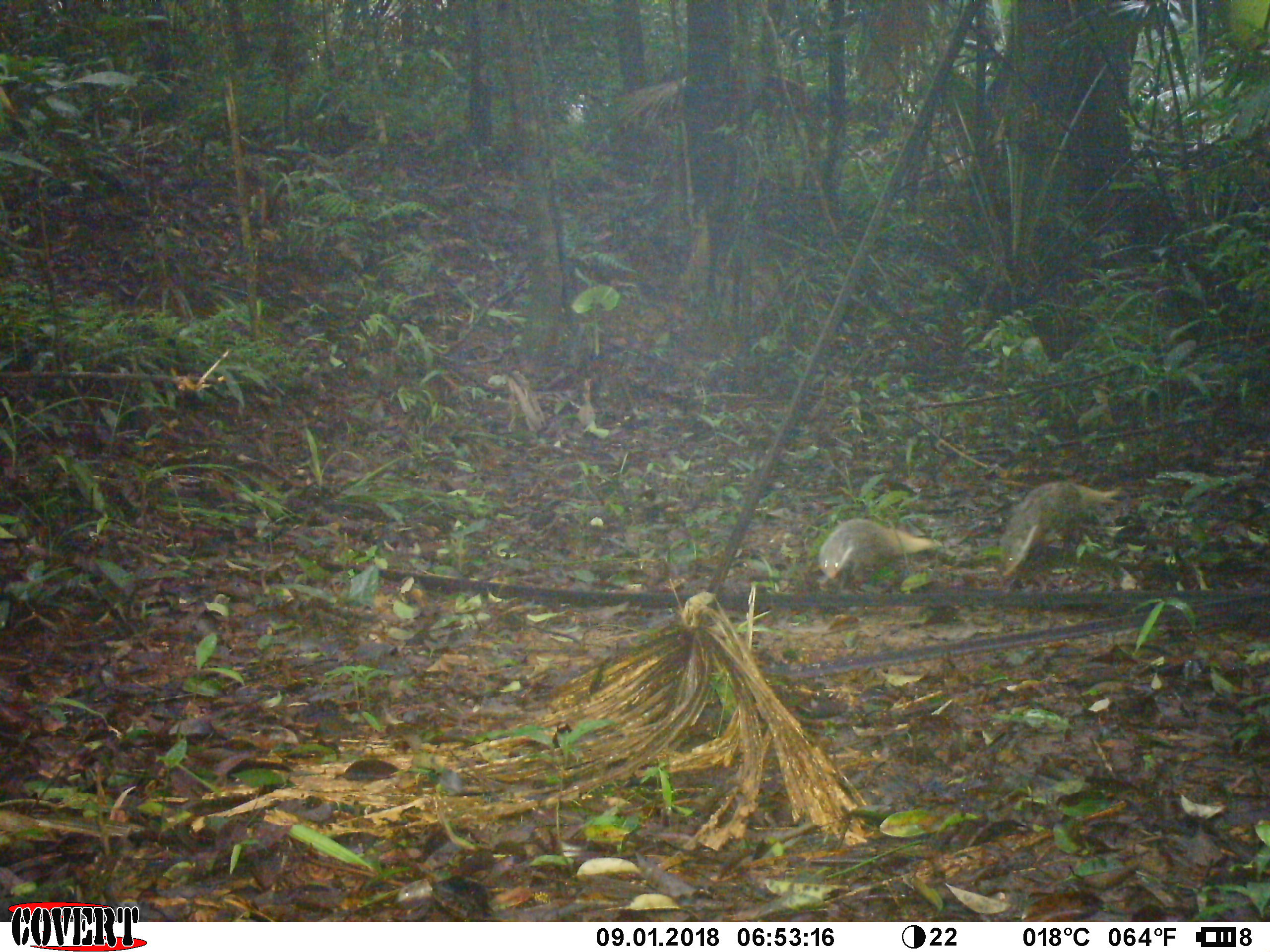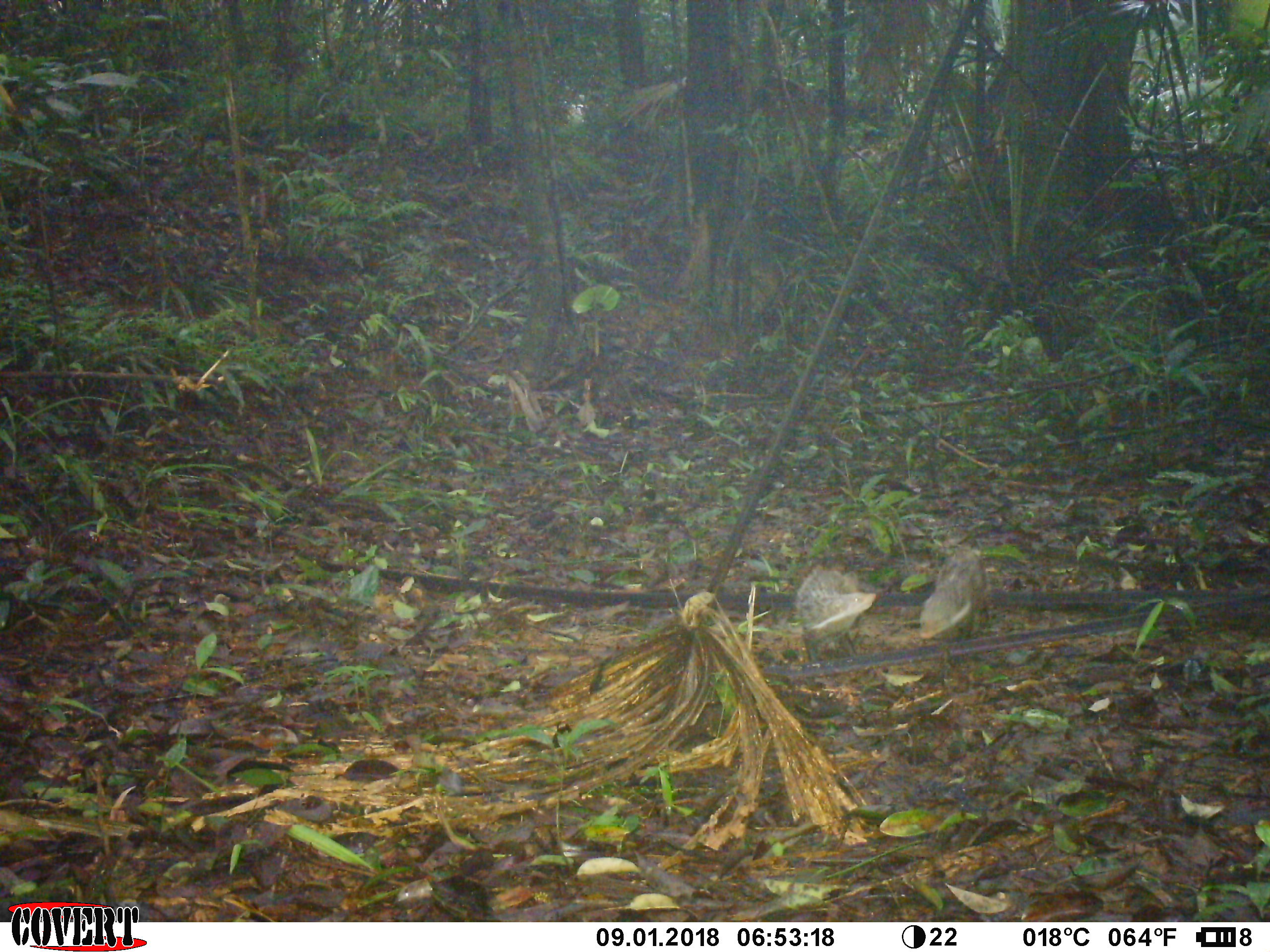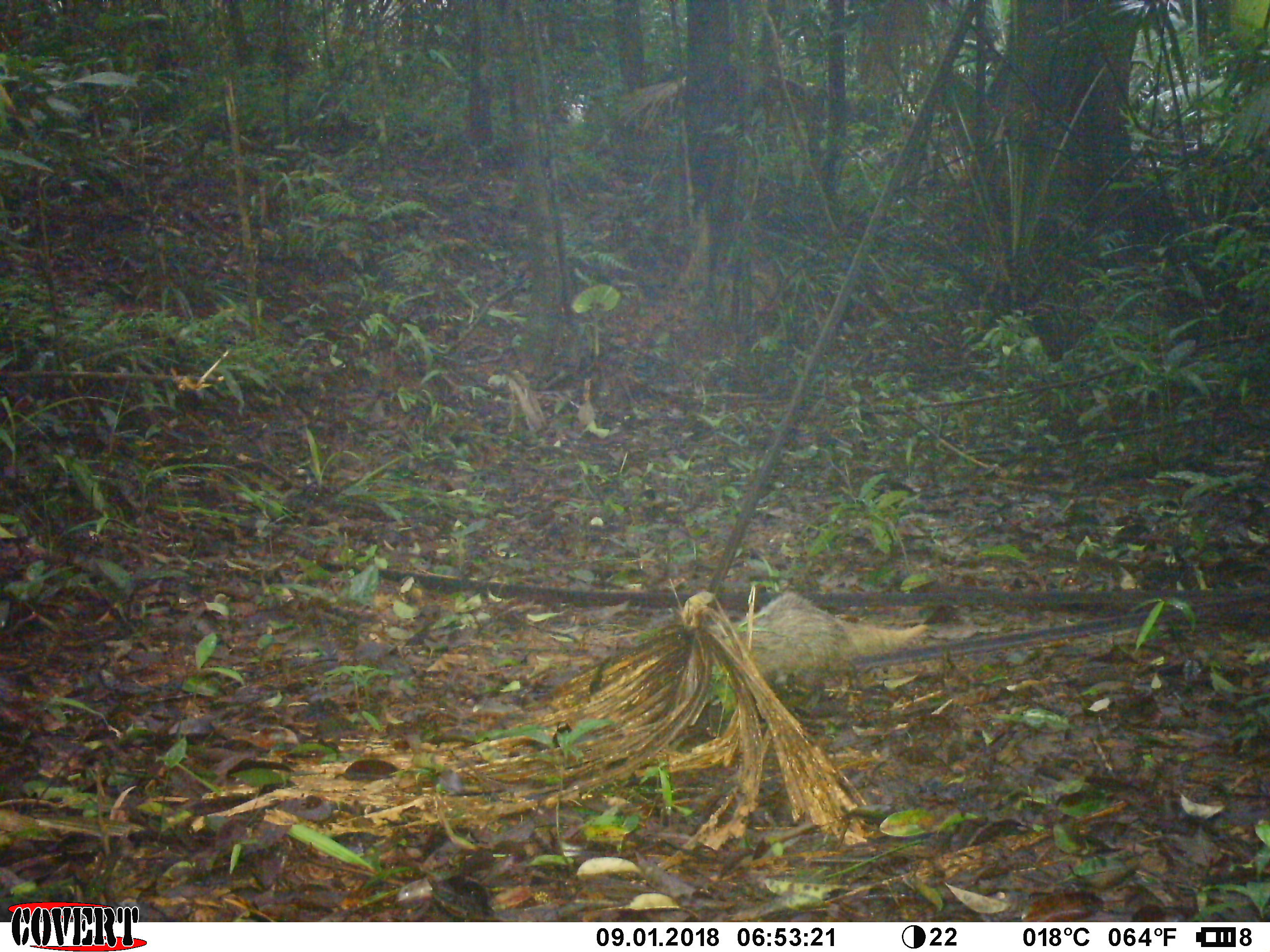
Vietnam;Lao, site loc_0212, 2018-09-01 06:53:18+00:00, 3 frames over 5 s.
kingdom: Animalia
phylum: Chordata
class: Mammalia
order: Carnivora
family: Herpestidae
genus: Urva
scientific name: Urva urva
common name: crab-eating mongoose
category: crab eating mongoose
Crab eating mongoose (crab-eating mongoose) (Urva urva). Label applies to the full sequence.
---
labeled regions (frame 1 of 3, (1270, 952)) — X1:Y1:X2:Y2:
crab eating mongoose: 996:478:1125:578; 815:517:940:580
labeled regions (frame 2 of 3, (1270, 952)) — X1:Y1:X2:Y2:
crab eating mongoose: 792:563:876:660; 917:545:987:639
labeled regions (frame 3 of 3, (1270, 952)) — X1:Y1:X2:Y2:
crab eating mongoose: 735:590:929:677